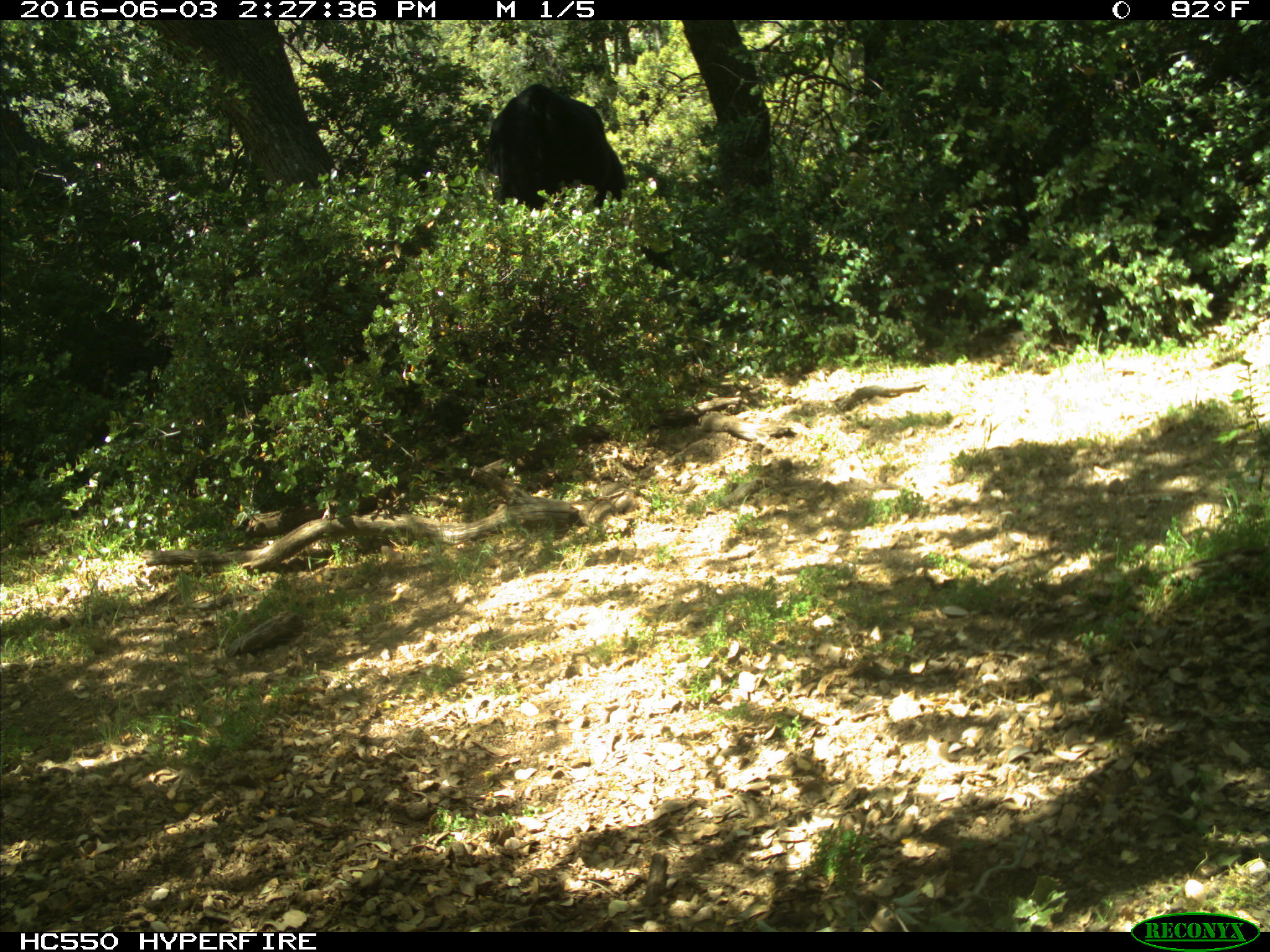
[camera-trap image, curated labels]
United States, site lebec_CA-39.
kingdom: Animalia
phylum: Chordata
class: Mammalia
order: Artiodactyla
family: Bovidae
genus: Bos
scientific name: Bos taurus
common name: domestic cow